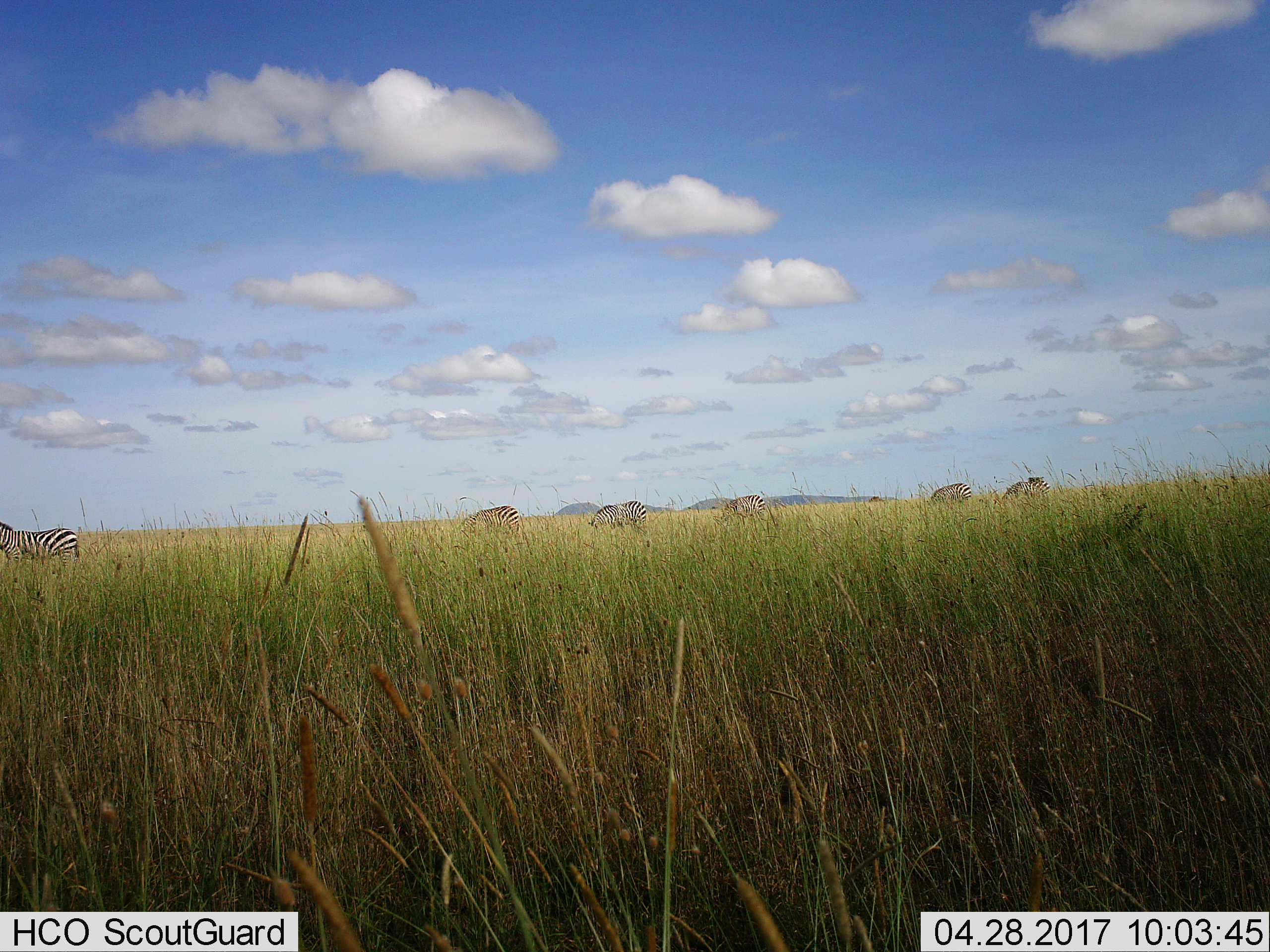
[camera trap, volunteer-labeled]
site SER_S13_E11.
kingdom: Animalia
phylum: Chordata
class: Mammalia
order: Perissodactyla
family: Equidae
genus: Equus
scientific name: Equus quagga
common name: plains zebra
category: zebraplains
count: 6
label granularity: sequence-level